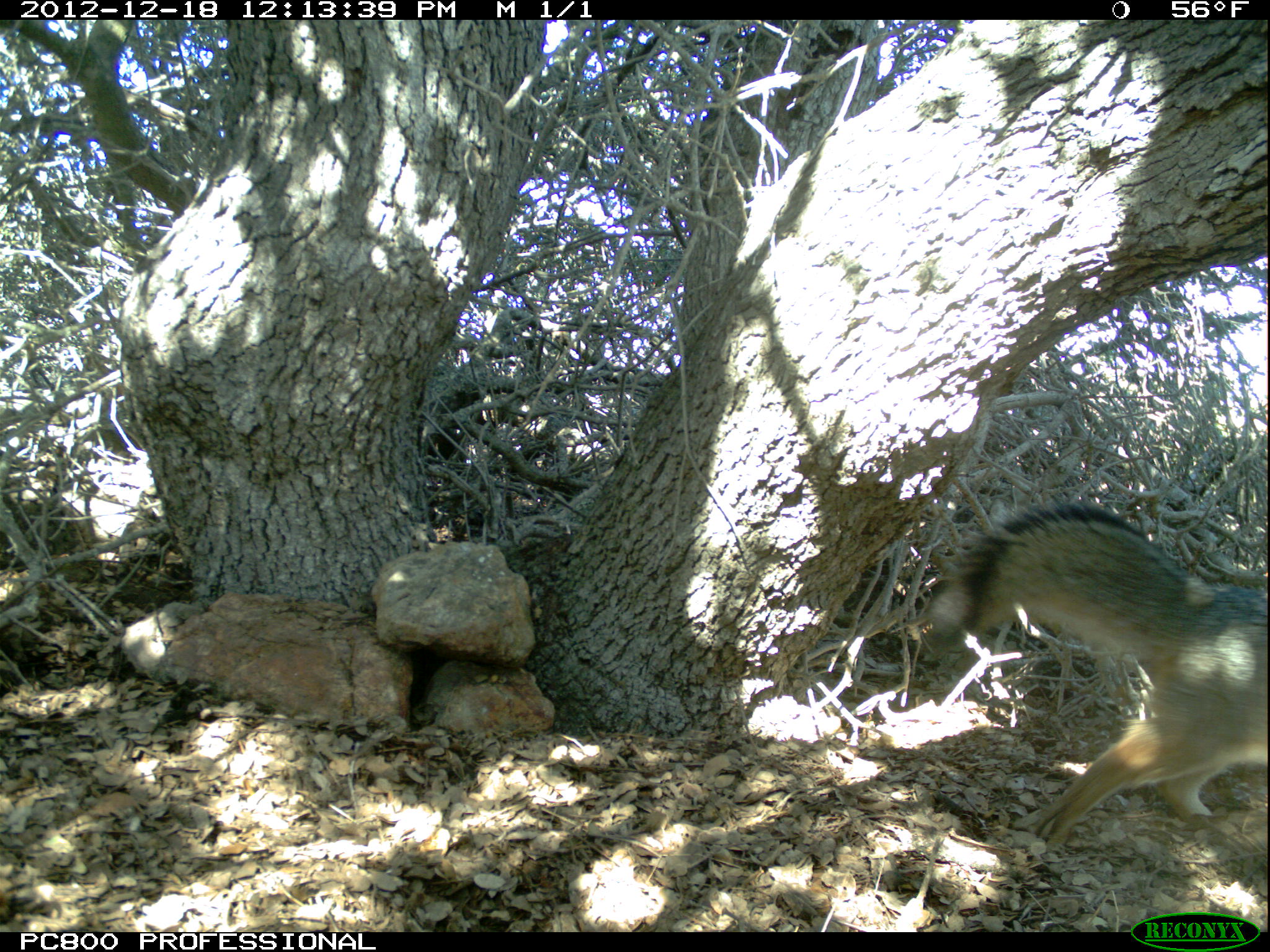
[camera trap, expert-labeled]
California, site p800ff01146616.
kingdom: Animalia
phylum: Chordata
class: Mammalia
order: Carnivora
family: Canidae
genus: Urocyon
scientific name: Urocyon littoralis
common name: island fox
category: fox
Fox (island fox) (Urocyon littoralis).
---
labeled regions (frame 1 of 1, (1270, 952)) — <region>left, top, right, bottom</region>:
fox: <region>930, 498, 1269, 848</region>